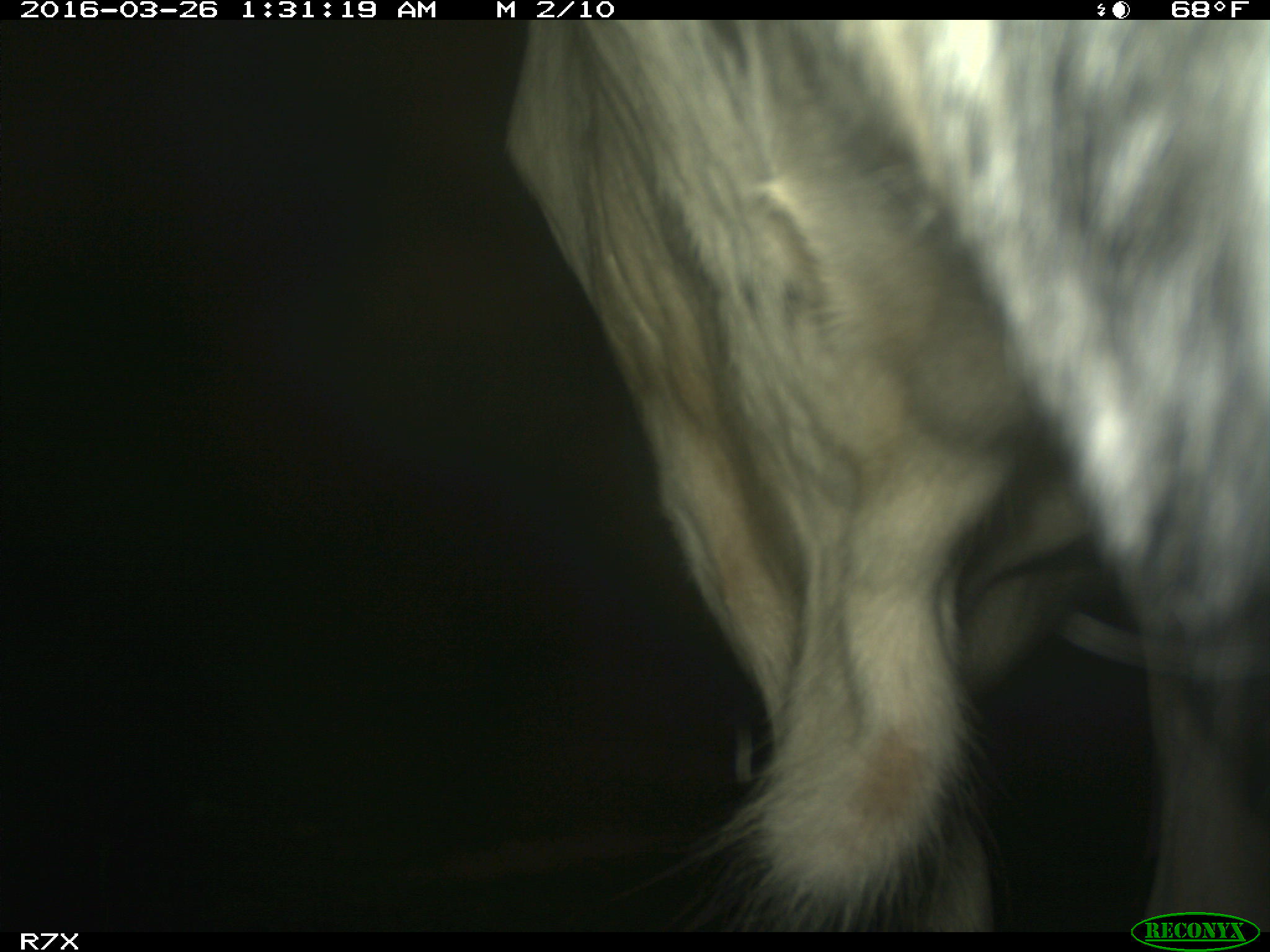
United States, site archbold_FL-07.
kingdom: Animalia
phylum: Chordata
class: Mammalia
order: Artiodactyla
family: Bovidae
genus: Bos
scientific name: Bos taurus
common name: domestic cow